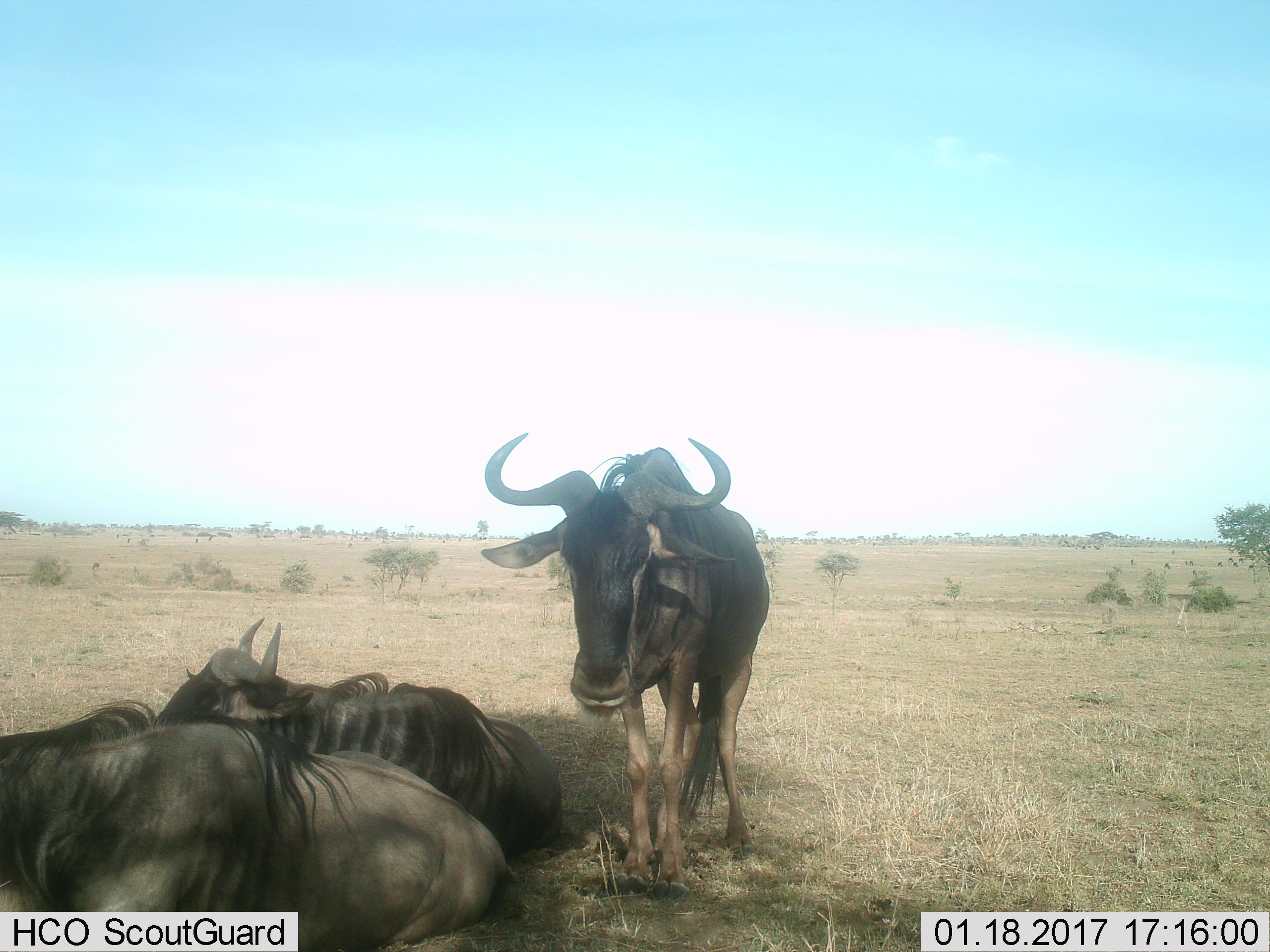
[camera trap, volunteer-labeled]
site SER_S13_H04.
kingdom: Animalia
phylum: Chordata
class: Mammalia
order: Artiodactyla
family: Bovidae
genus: Connochaetes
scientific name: Connochaetes taurinus taurinus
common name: blue wildebeest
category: wildebeestblue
Wildebeestblue (blue wildebeest) (Connochaetes taurinus taurinus), count 3. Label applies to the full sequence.